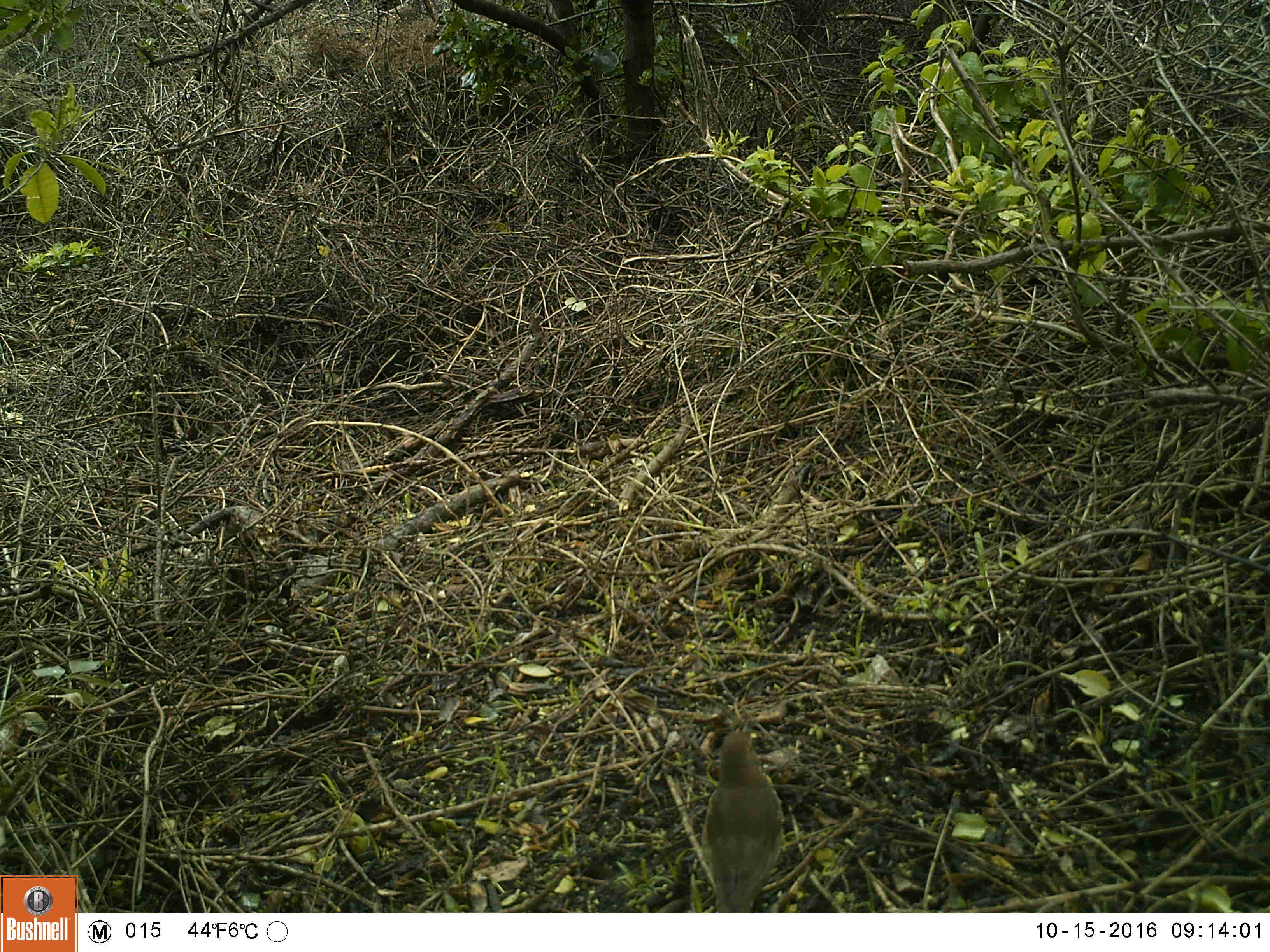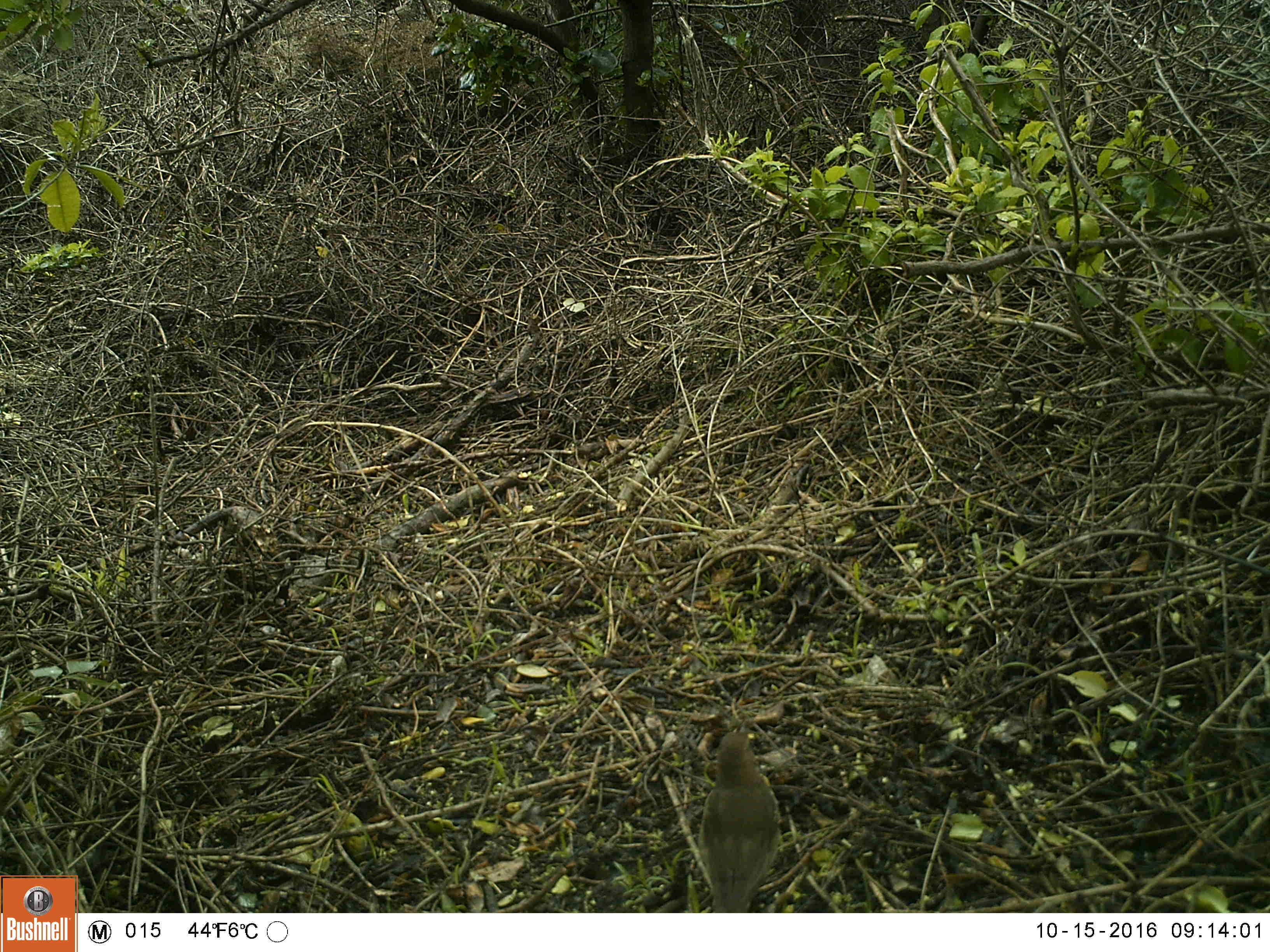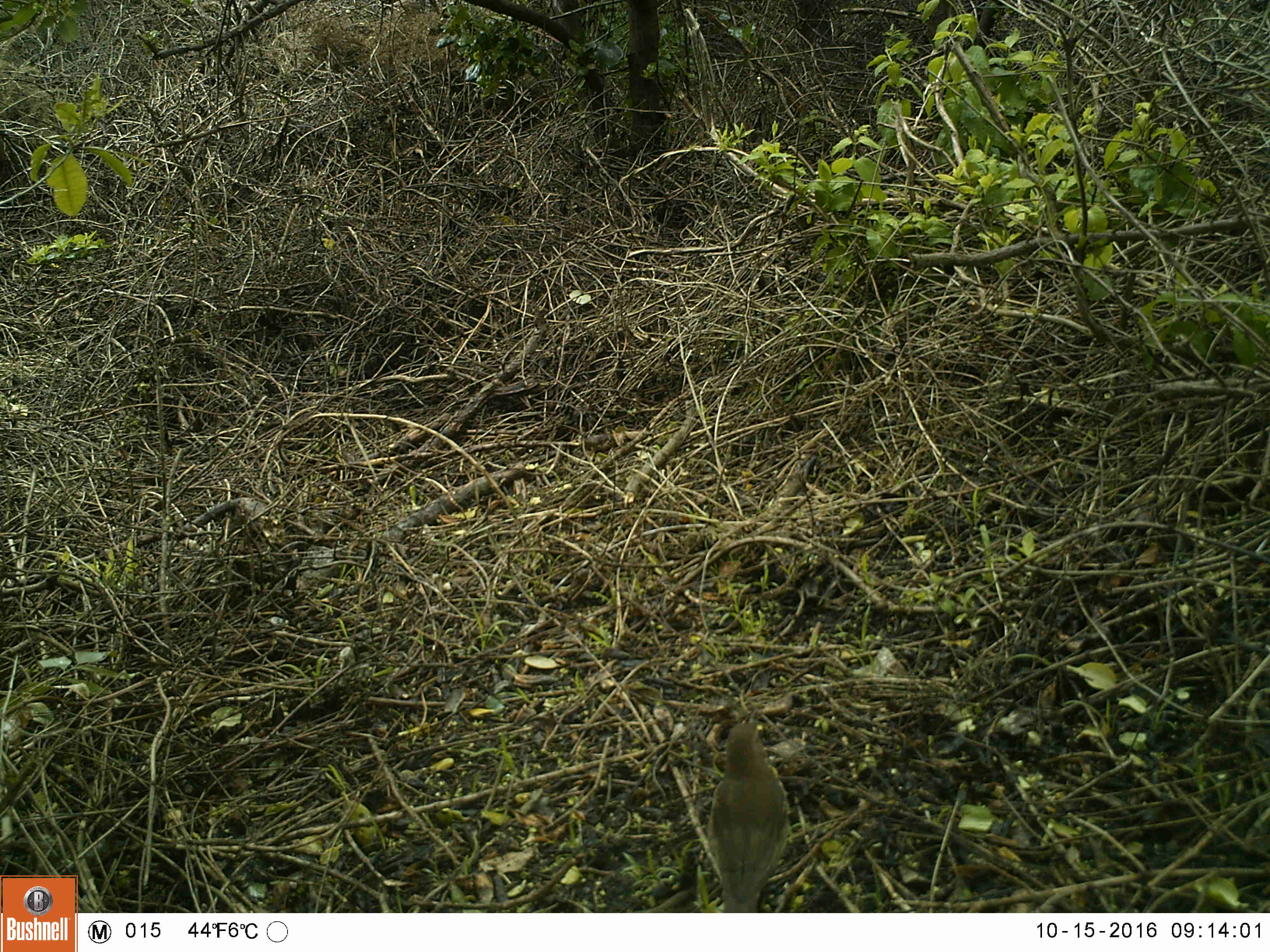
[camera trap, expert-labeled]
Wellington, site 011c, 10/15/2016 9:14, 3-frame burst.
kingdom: Animalia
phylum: Chordata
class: Aves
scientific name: Aves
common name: bird